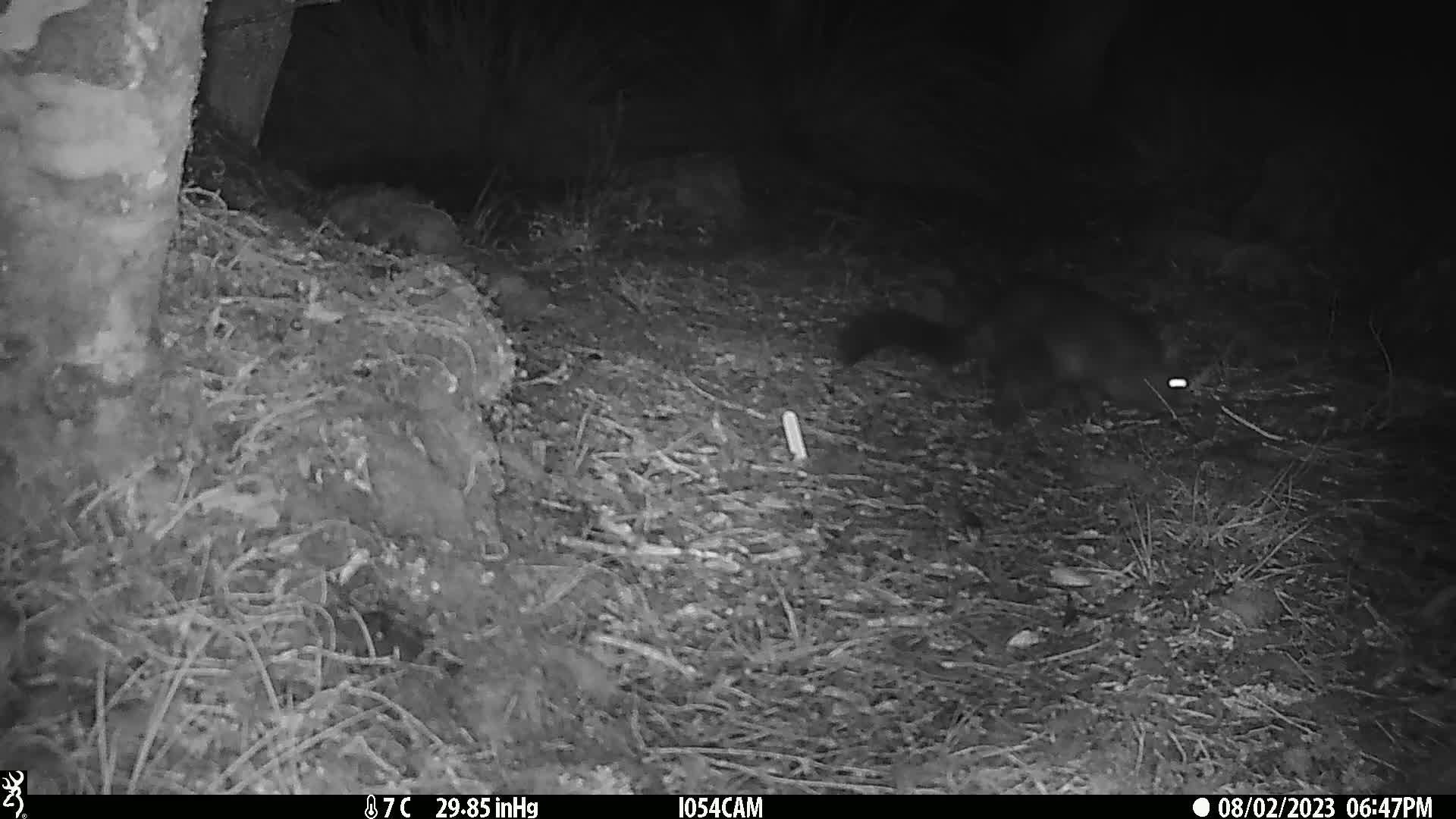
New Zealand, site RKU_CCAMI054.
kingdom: Animalia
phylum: Chordata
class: Mammalia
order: Diprotodontia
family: Phalangeridae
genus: Trichosurus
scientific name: Trichosurus vulpecula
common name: common brushtail possum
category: possum